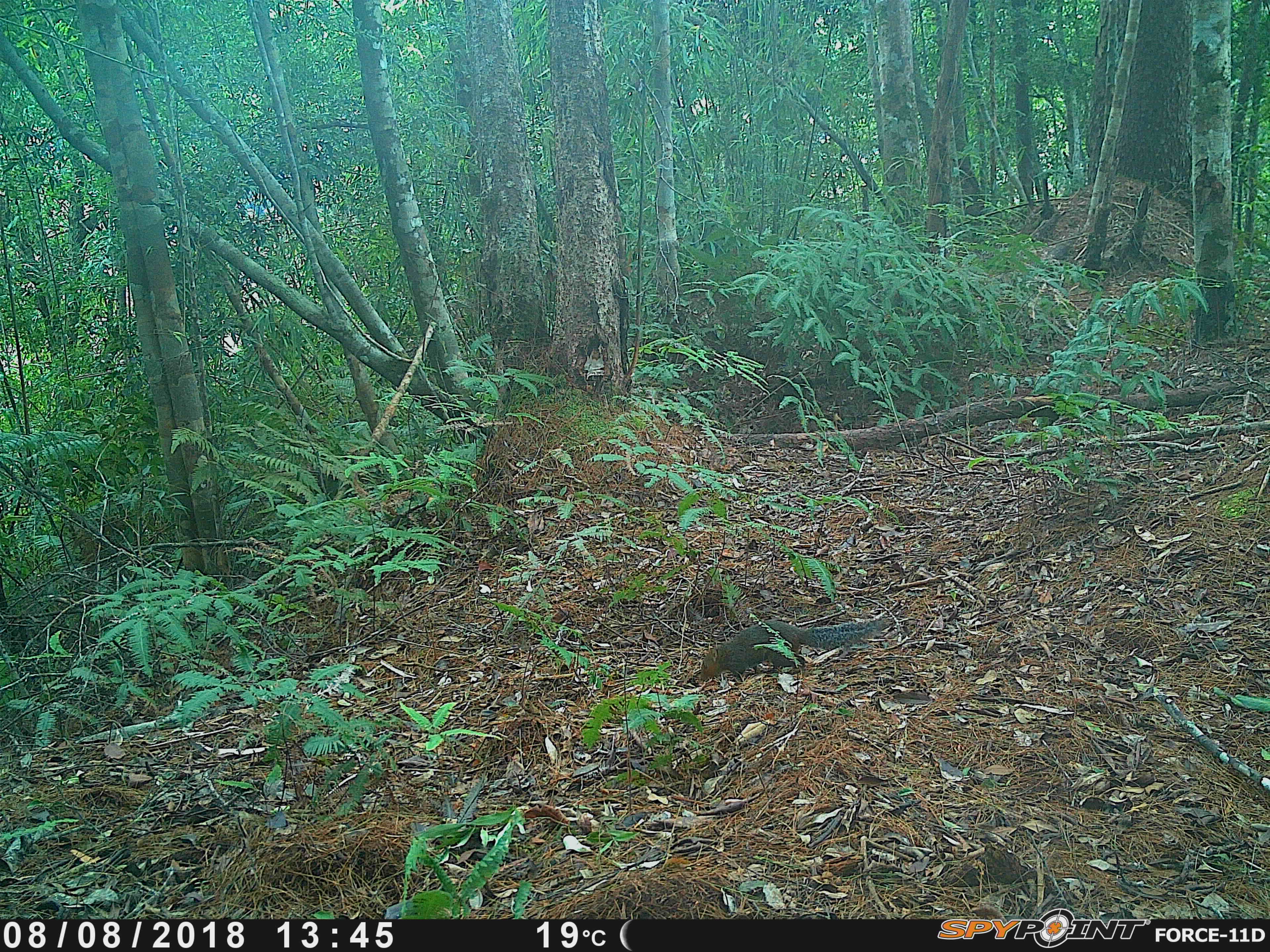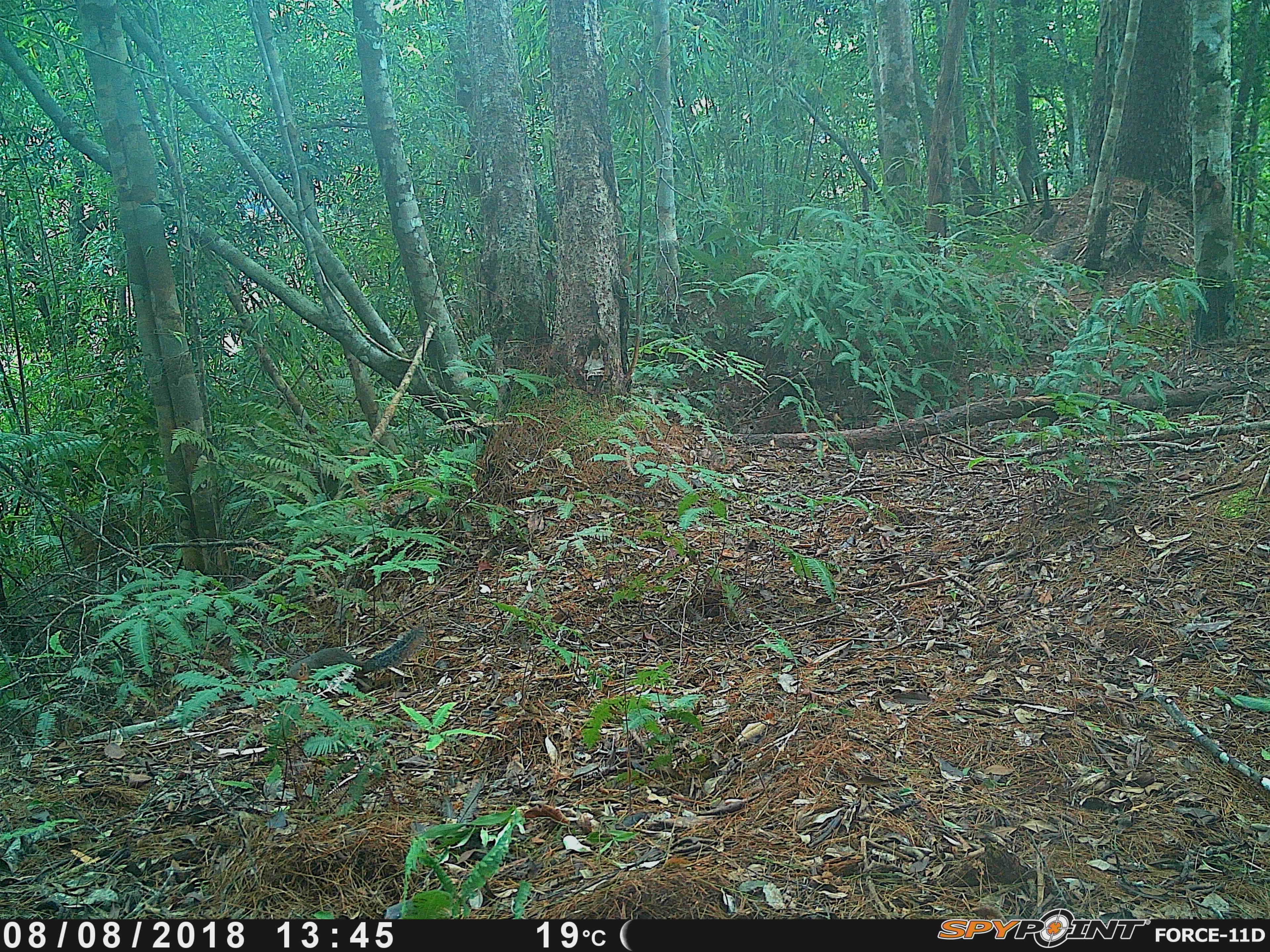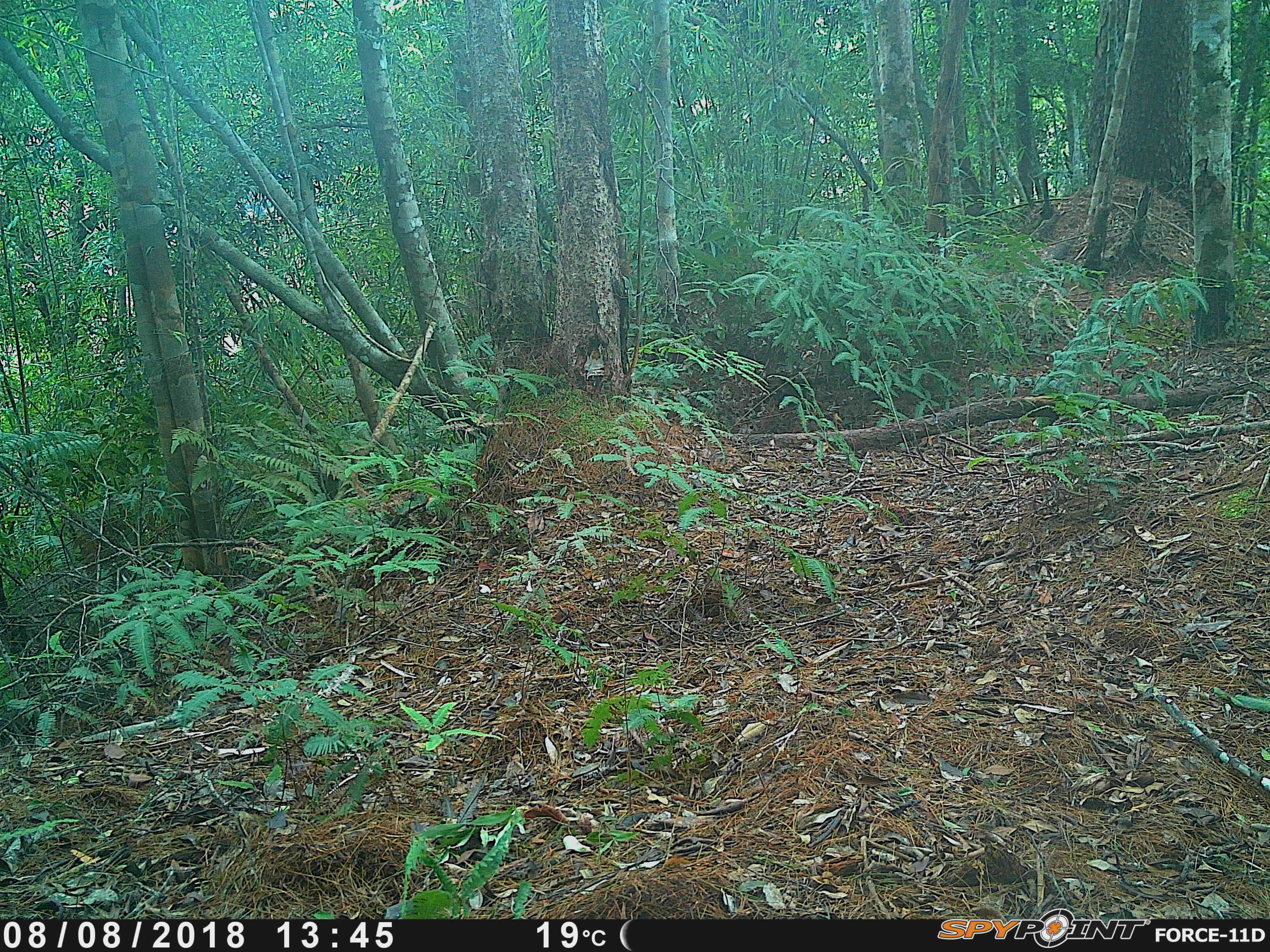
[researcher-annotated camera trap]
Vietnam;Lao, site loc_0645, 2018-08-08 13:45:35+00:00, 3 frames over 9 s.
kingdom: Animalia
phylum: Chordata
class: Mammalia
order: Rodentia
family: Sciuridae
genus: Dremomys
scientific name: Dremomys rufigenis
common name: red-cheeked squirrel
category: red cheeked squirrel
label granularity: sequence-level